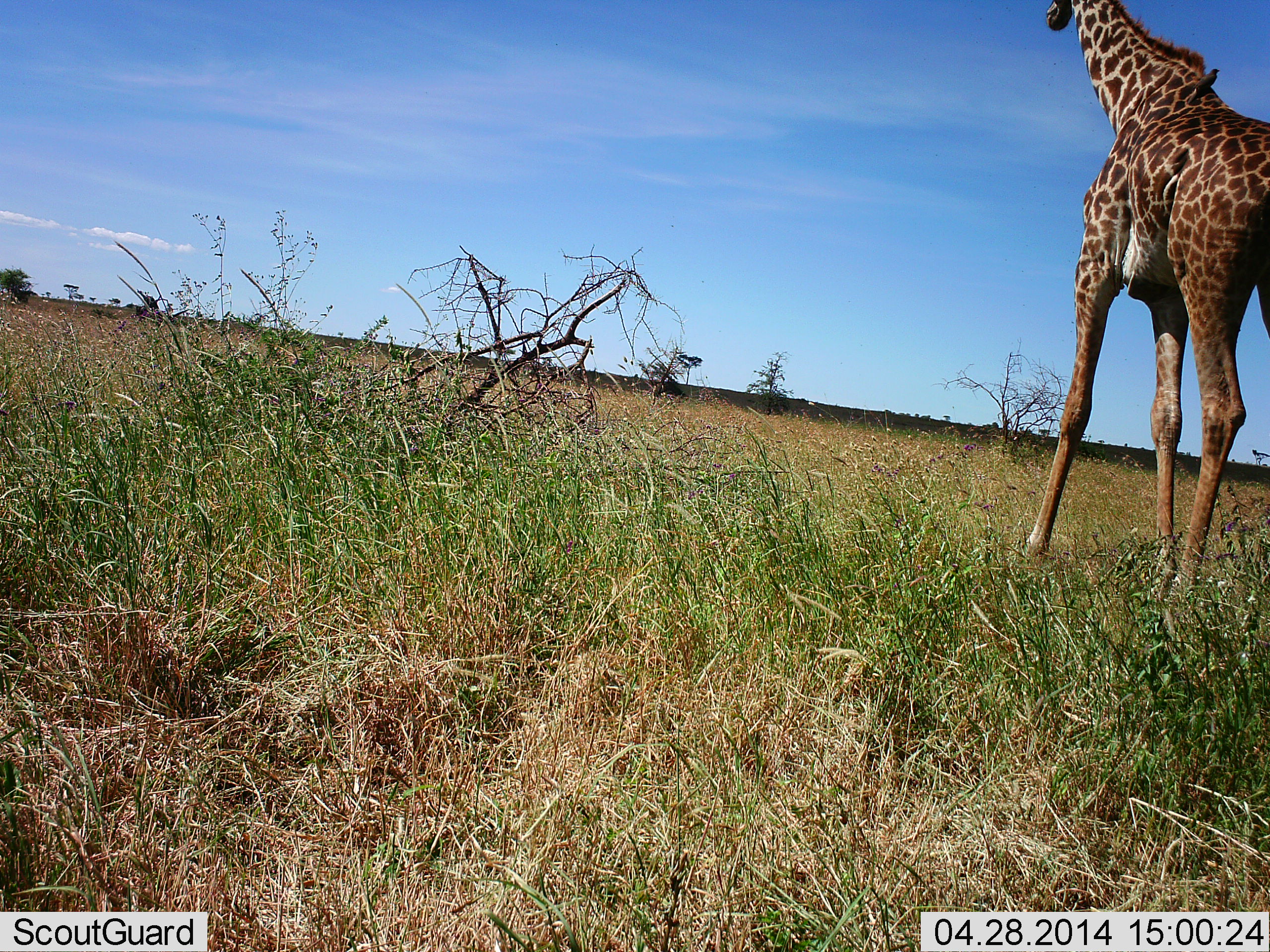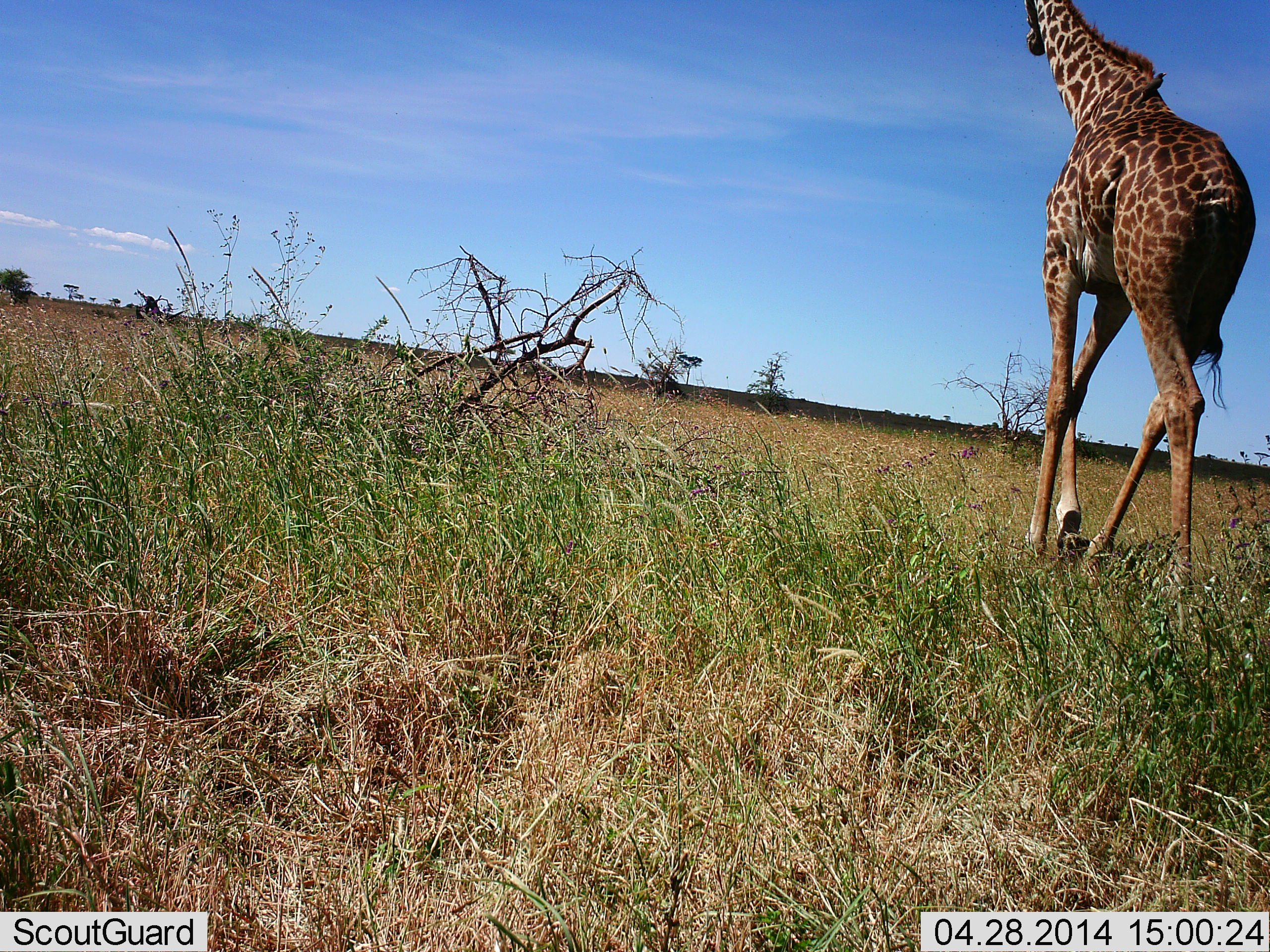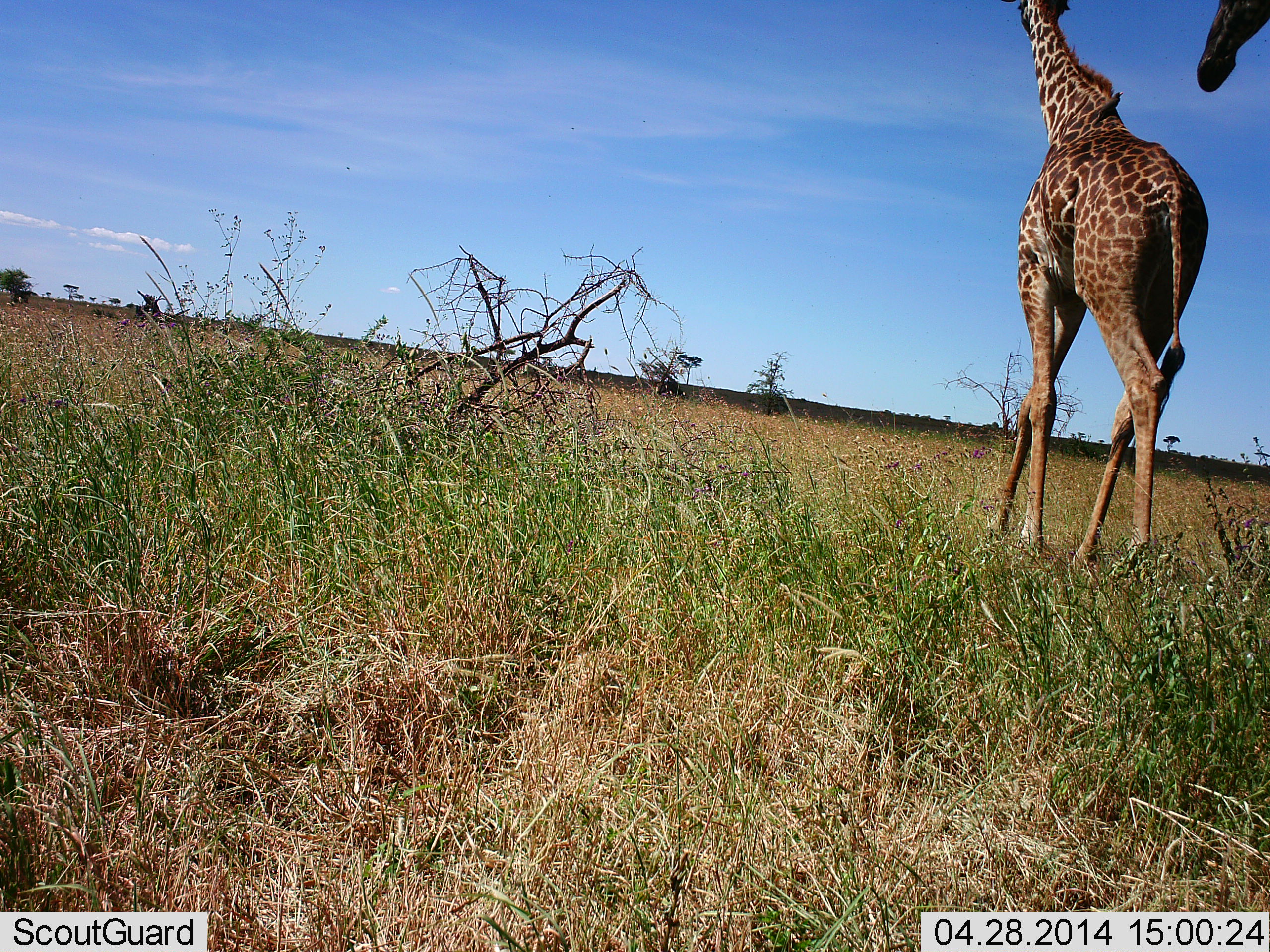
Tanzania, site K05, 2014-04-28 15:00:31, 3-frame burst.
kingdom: Animalia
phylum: Chordata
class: Mammalia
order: Artiodactyla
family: Giraffidae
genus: Giraffa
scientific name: Giraffa camelopardalis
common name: giraffe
Giraffe (Giraffa camelopardalis), count 2. Behavior (volunteer vote fractions): standing 0%, resting 0%, moving 100%, interacting 0%. Young present (vote fraction): 0%. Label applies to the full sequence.